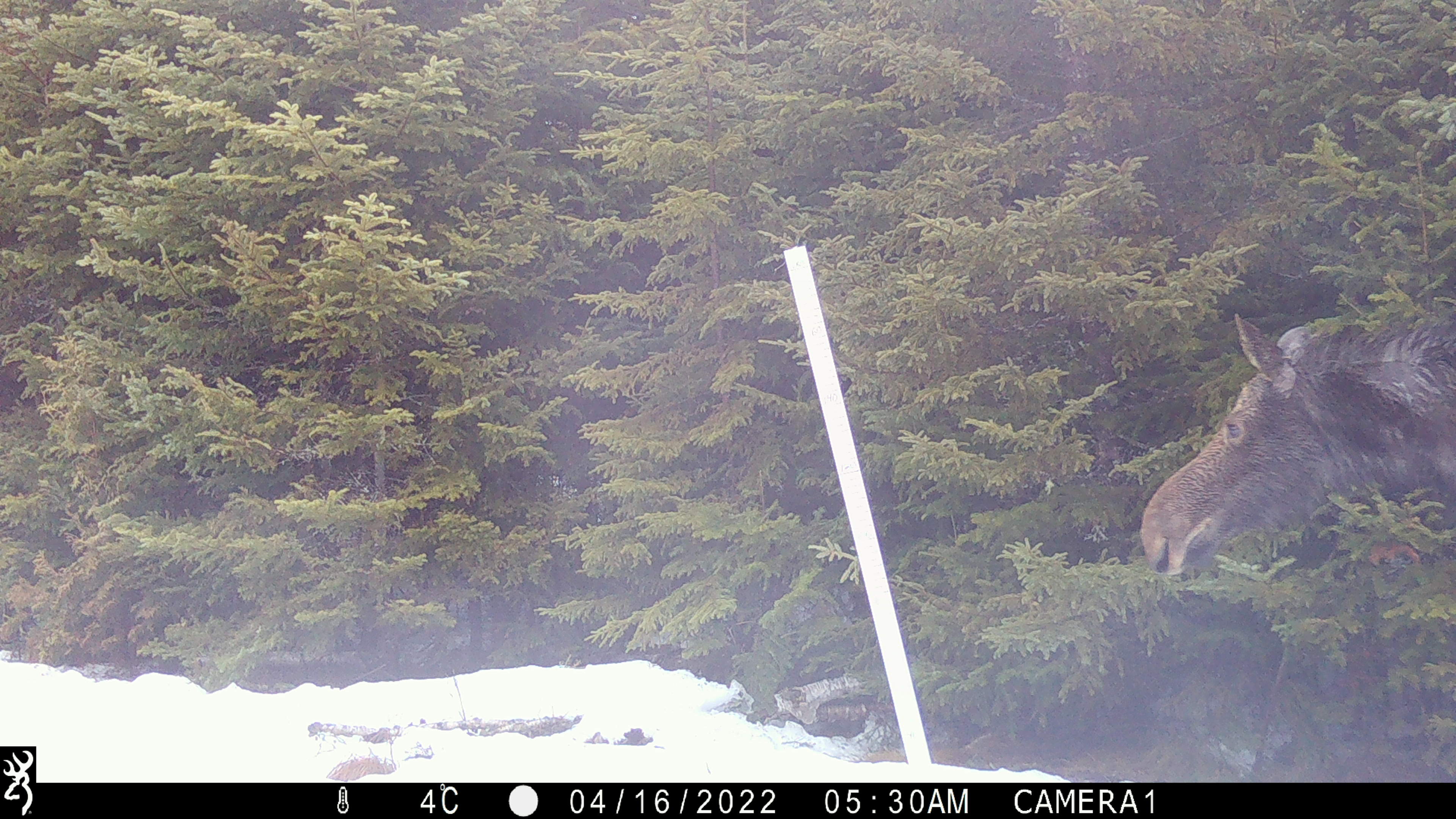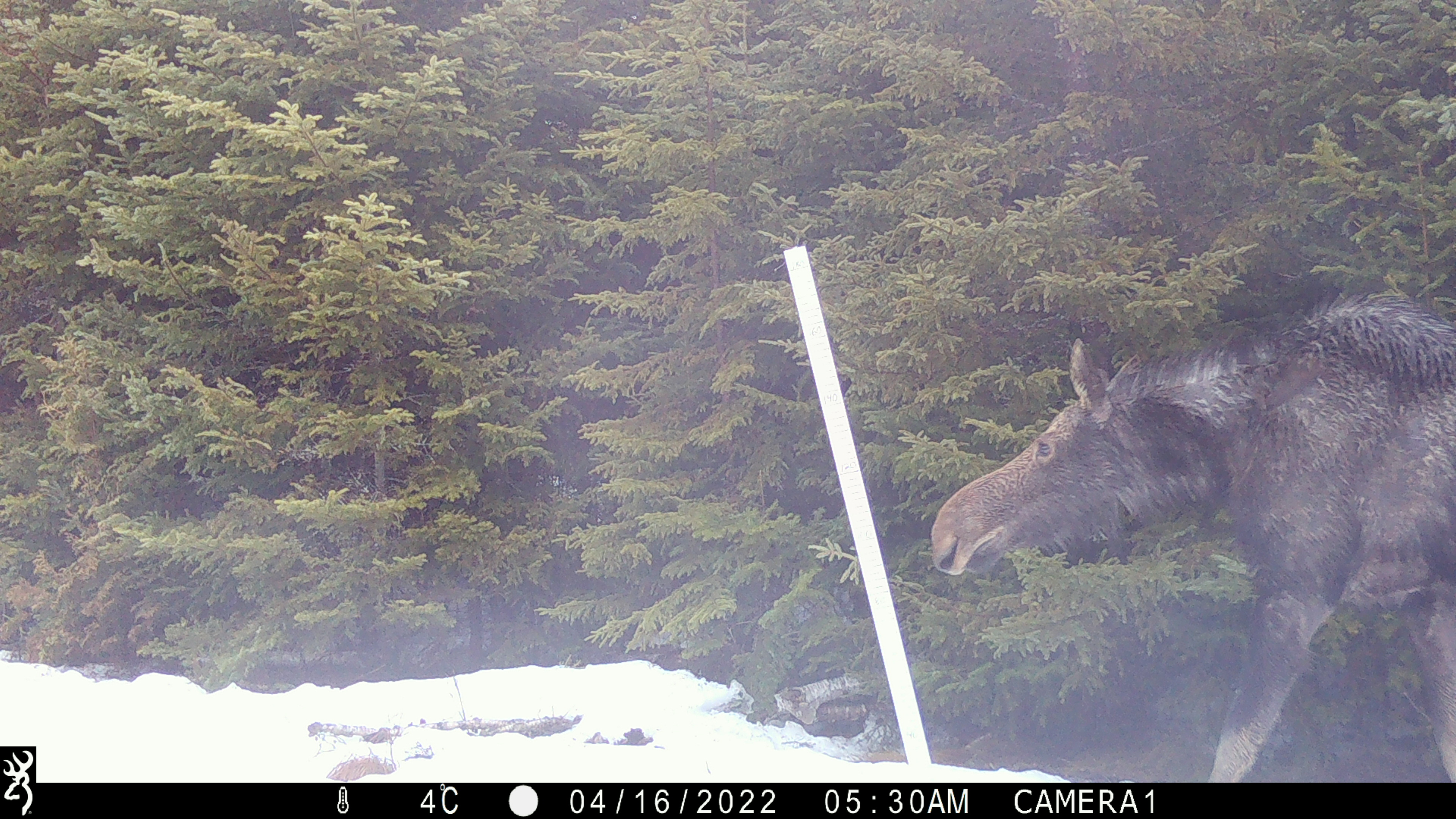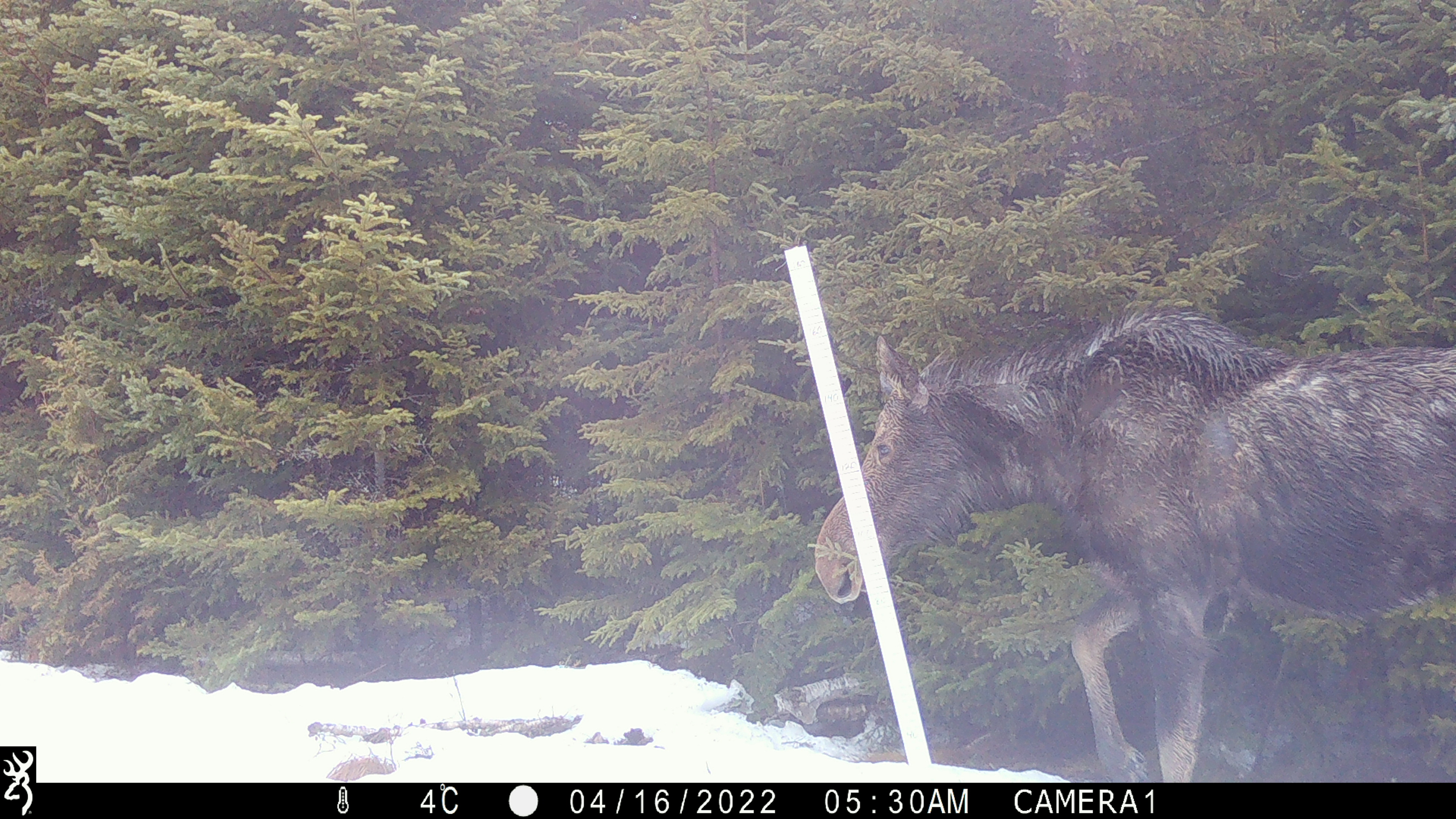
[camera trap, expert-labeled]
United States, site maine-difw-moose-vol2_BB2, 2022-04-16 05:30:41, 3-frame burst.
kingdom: Animalia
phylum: Chordata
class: Mammalia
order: Artiodactyla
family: Cervidae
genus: Alces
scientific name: Alces alces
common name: moose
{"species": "moose (Alces alces)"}